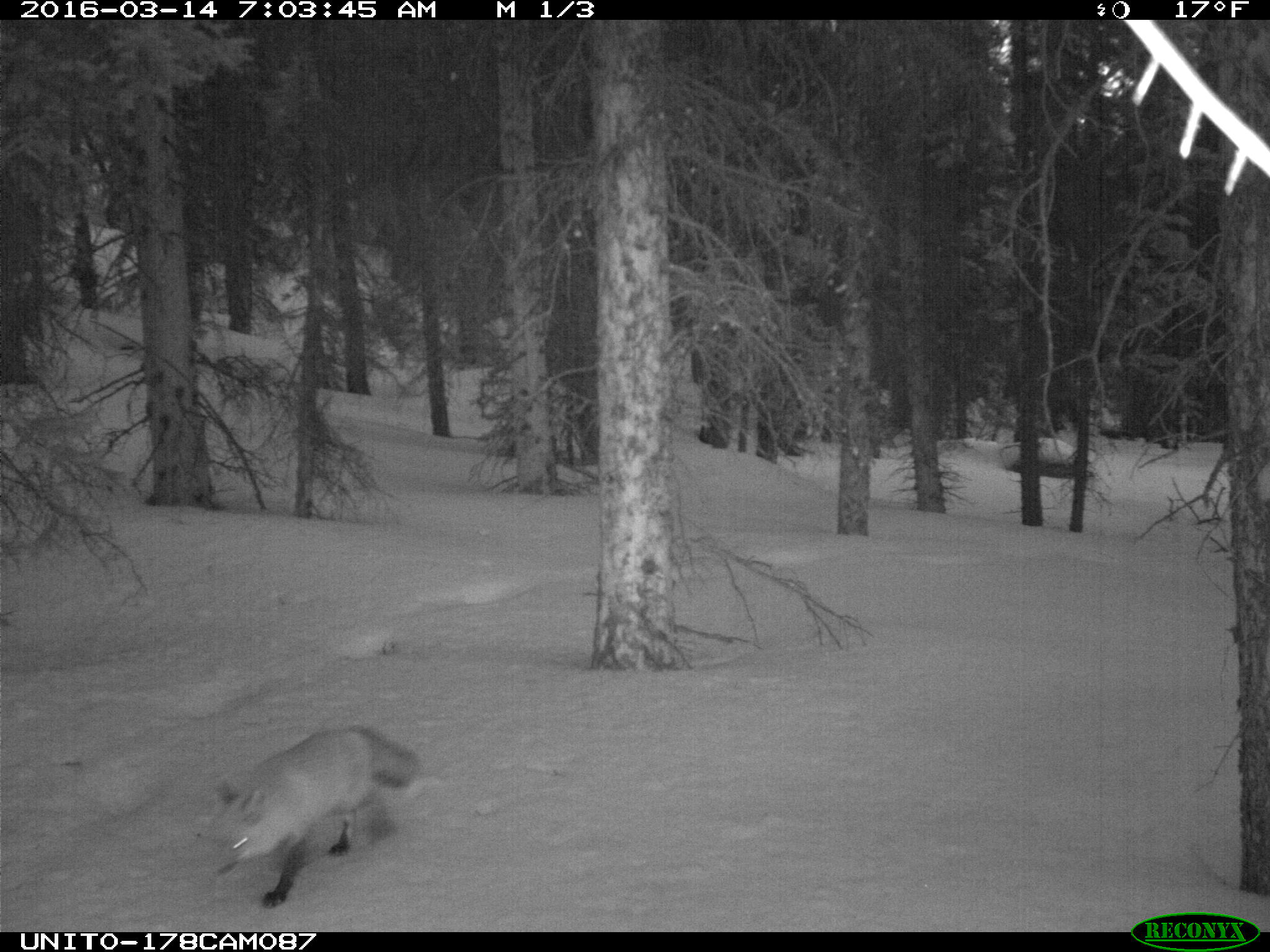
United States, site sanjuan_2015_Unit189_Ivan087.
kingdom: Animalia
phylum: Chordata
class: Mammalia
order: Carnivora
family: Canidae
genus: Vulpes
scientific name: Vulpes vulpes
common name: red fox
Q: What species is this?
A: Vulpes vulpes (red fox).